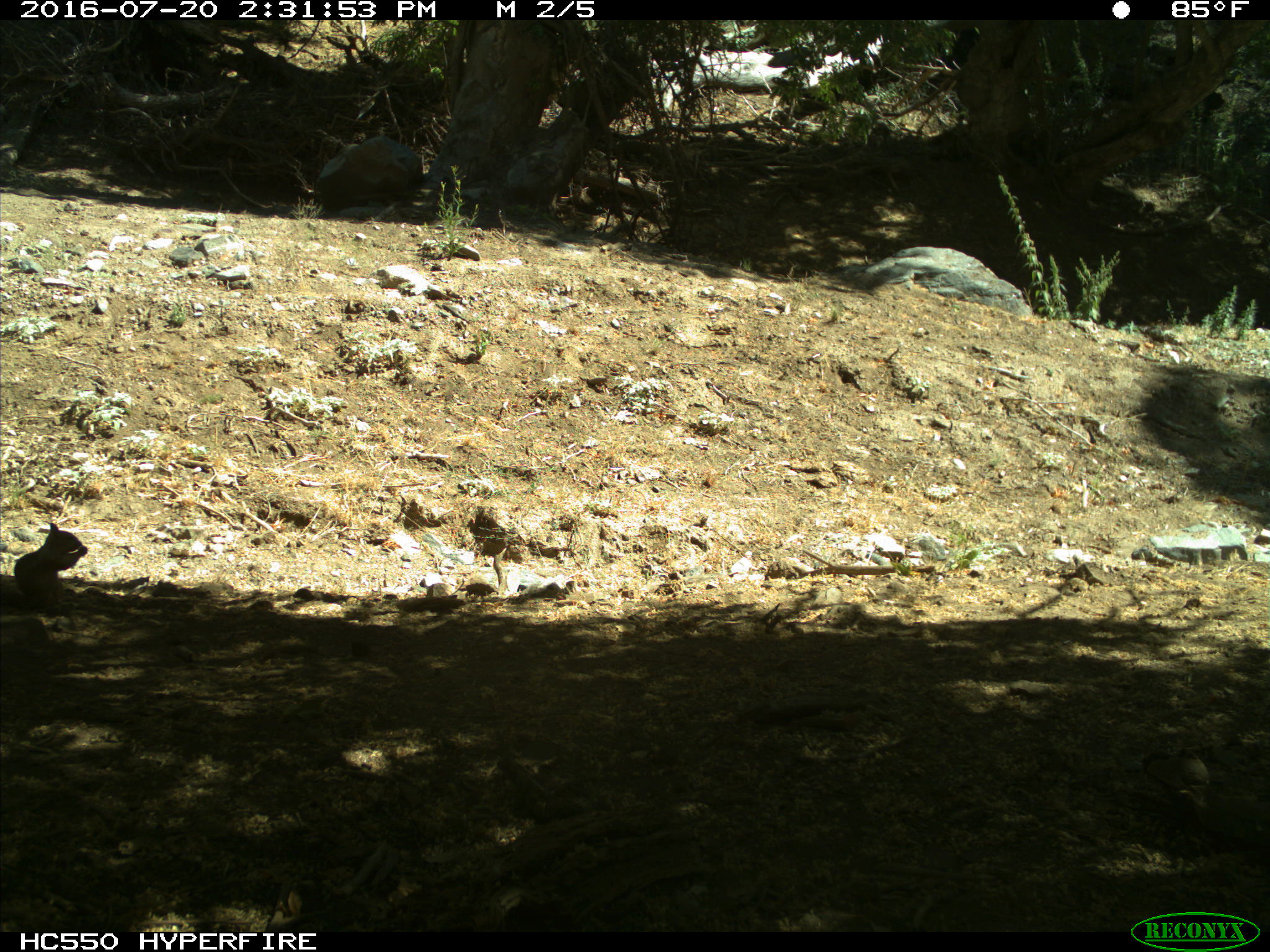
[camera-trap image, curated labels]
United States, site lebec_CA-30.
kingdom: Animalia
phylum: Chordata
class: Mammalia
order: Rodentia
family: Sciuridae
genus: Otospermophilus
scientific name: Otospermophilus beecheyi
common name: california ground squirrel